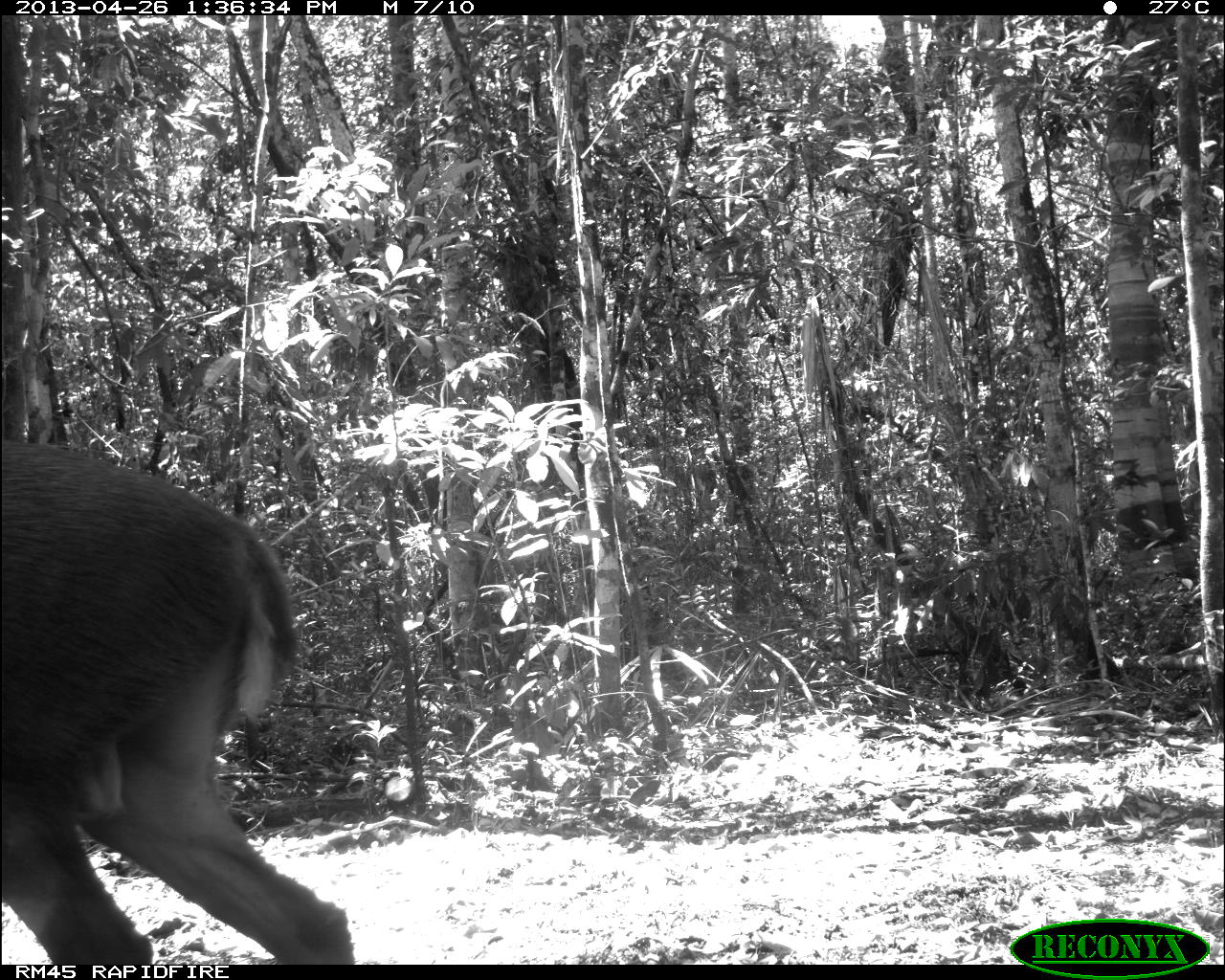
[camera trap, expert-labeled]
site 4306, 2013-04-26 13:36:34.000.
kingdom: Animalia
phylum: Chordata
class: Mammalia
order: Artiodactyla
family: Cervidae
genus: Odocoileus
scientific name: Odocoileus pandora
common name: yucatán brown brocket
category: mazama pandora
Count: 1.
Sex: male.